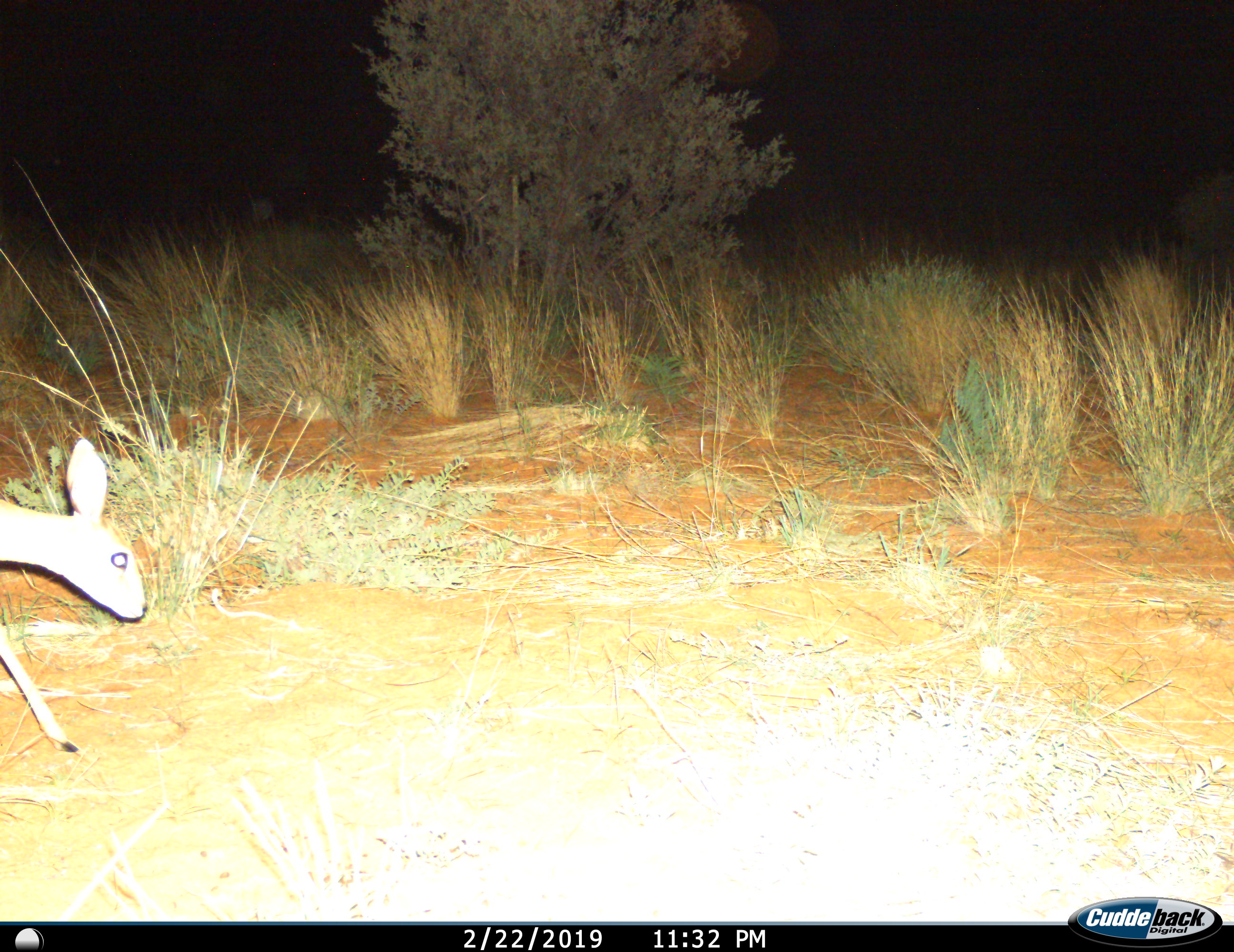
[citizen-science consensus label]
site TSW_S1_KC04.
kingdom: Animalia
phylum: Chordata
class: Mammalia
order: Artiodactyla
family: Bovidae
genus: Raphicerus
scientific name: Raphicerus campestris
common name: steenbok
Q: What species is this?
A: Steenbok (Raphicerus campestris).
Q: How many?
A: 1.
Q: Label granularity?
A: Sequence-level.